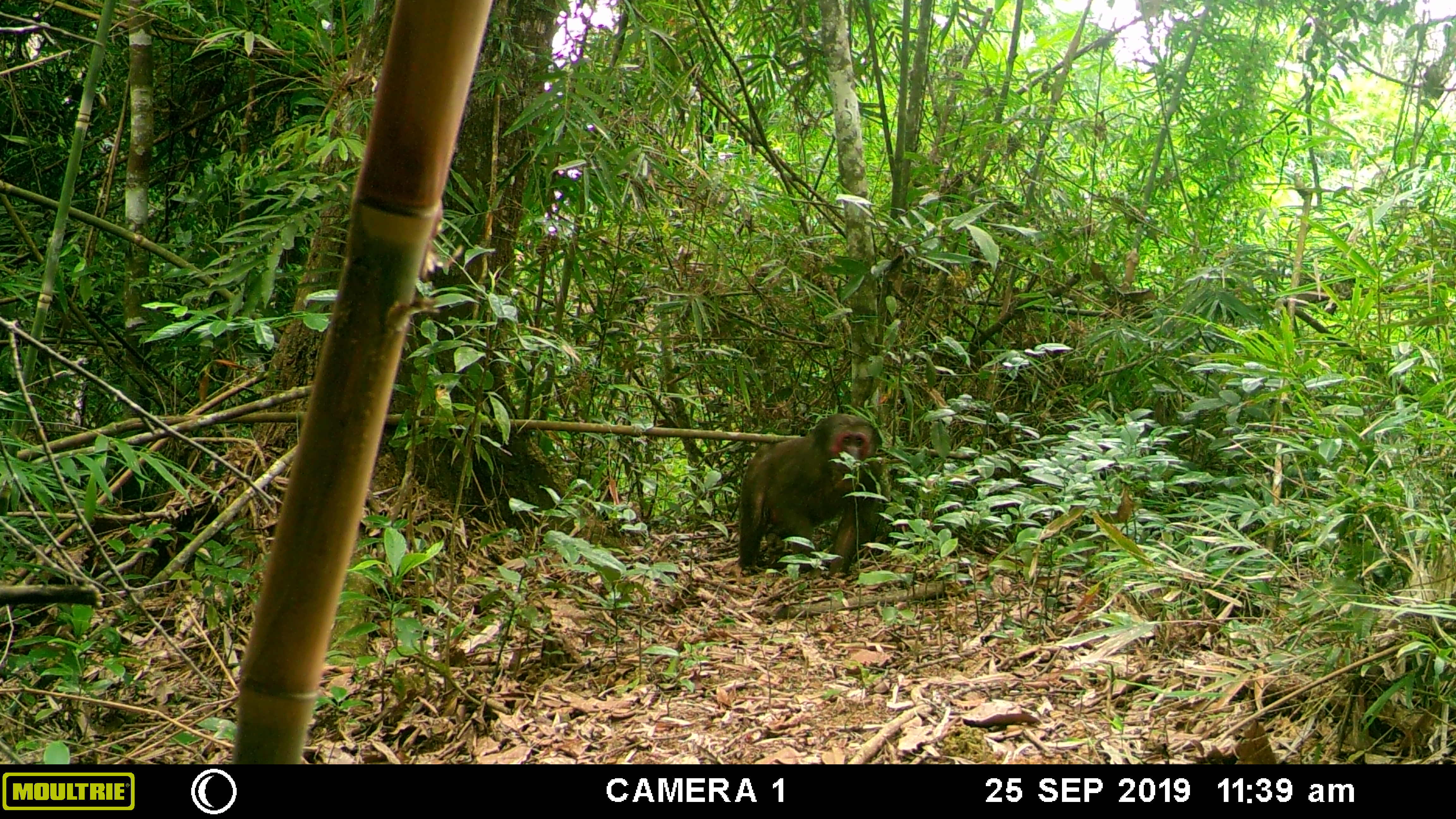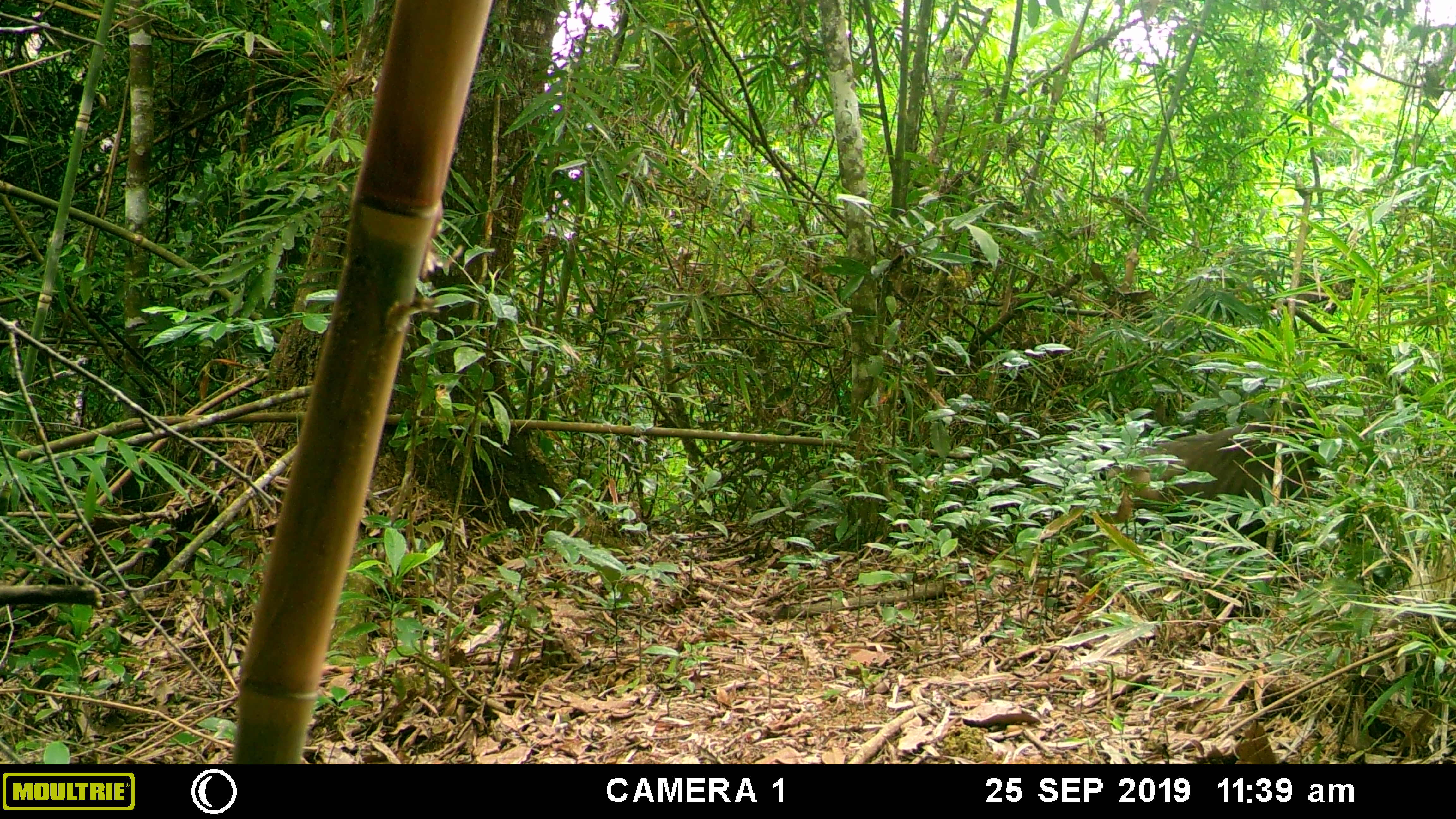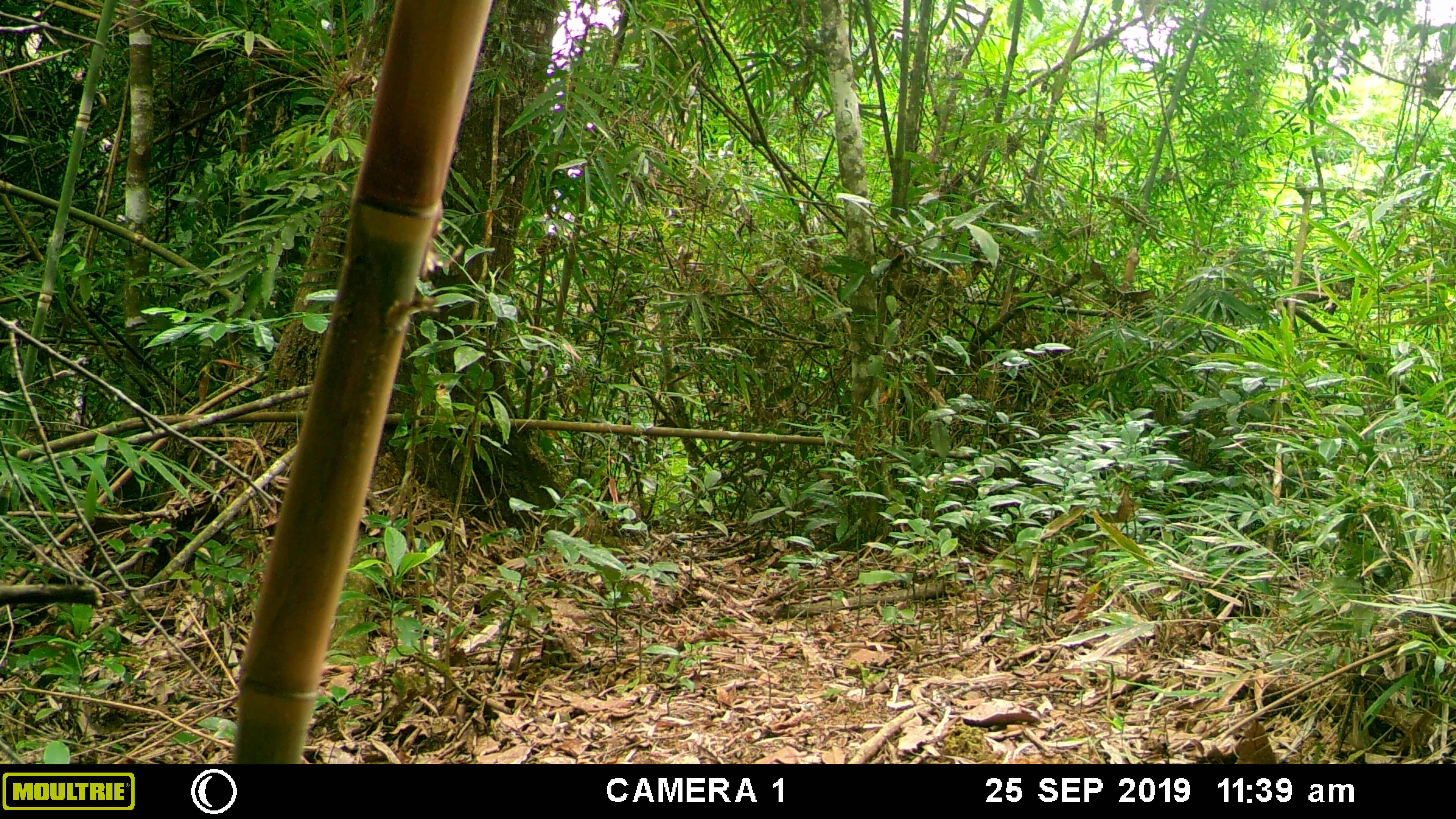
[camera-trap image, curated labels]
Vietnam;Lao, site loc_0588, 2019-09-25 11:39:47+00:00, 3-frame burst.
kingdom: Animalia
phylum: Chordata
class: Mammalia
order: Primates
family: Cercopithecidae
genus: Macaca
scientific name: Macaca arctoides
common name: stump-tailed macaque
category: stump tailed macaque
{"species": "stump tailed macaque (stump-tailed macaque) (Macaca arctoides)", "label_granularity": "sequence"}